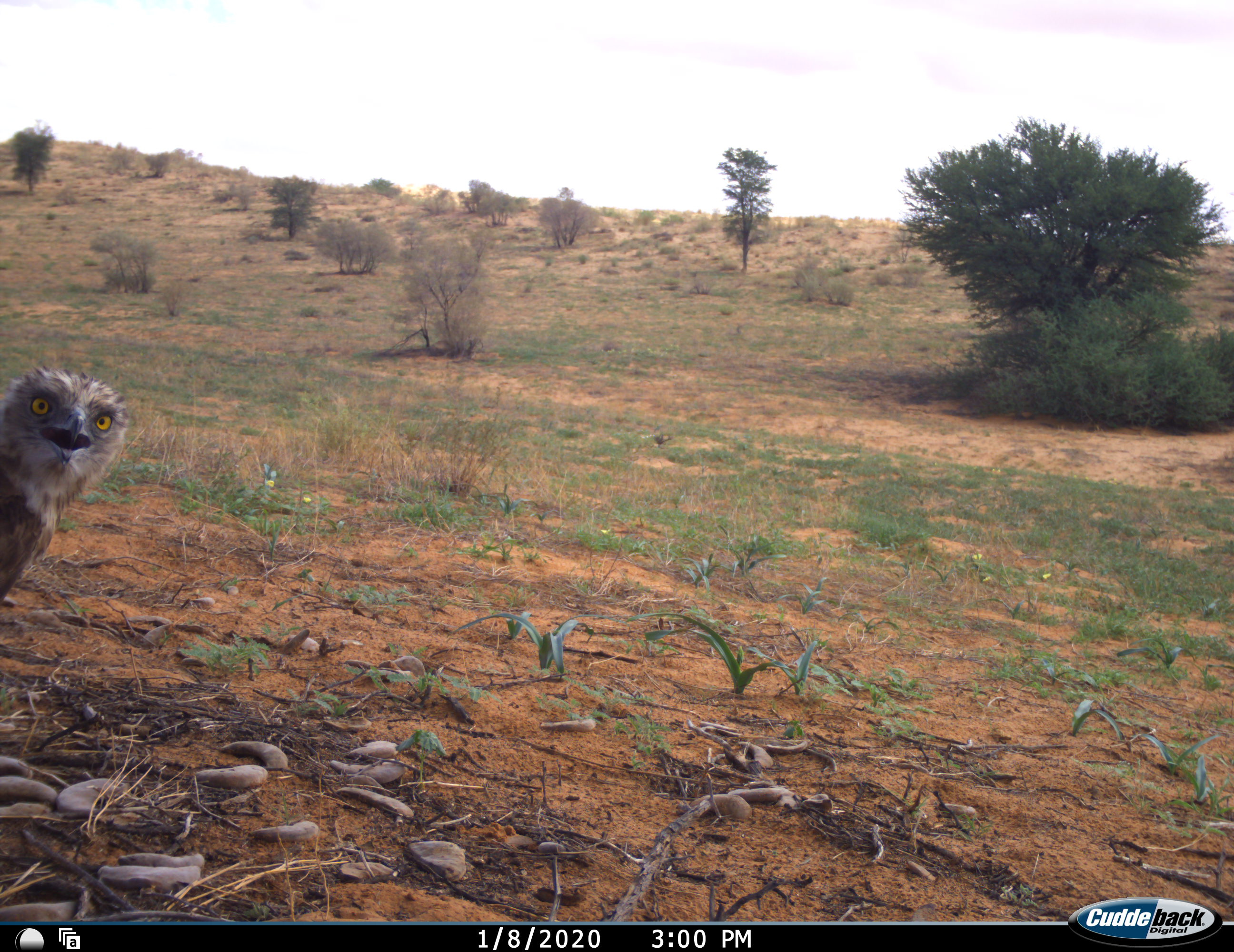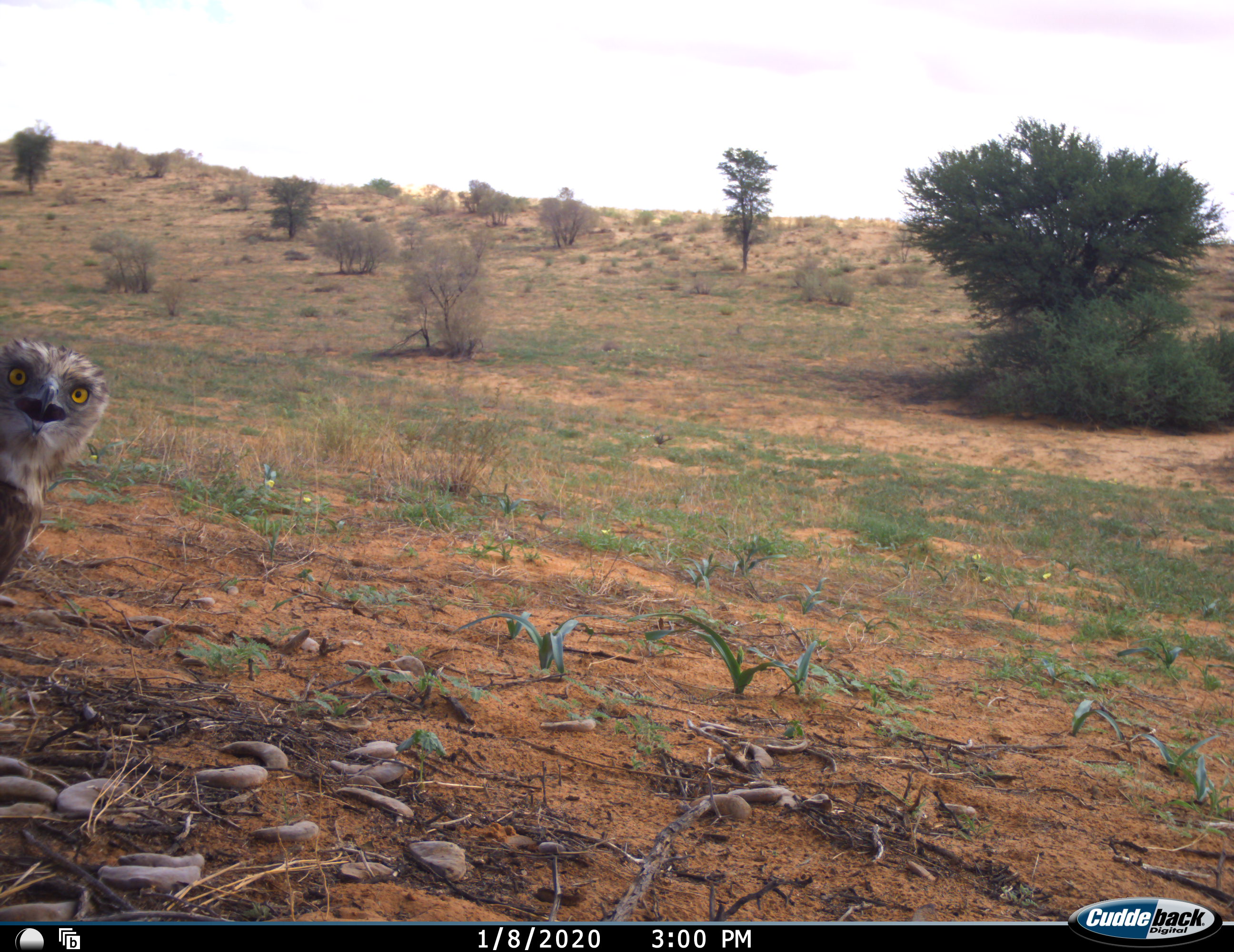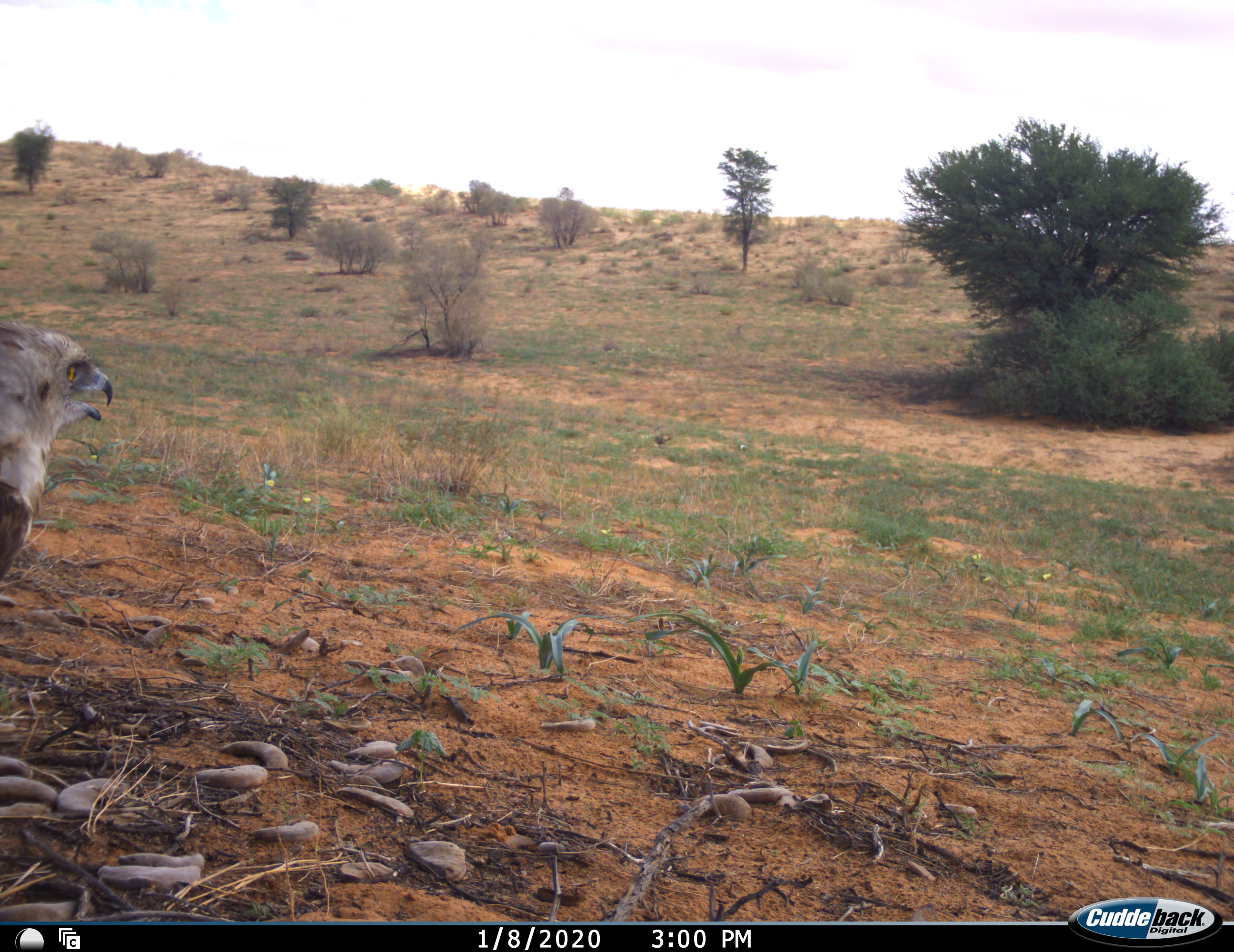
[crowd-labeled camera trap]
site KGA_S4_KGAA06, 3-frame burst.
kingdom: Animalia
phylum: Chordata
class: Aves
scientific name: Aves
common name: bird of prey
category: birdofprey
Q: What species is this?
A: Birdofprey (bird of prey) (Aves).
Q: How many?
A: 1.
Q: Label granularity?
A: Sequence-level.